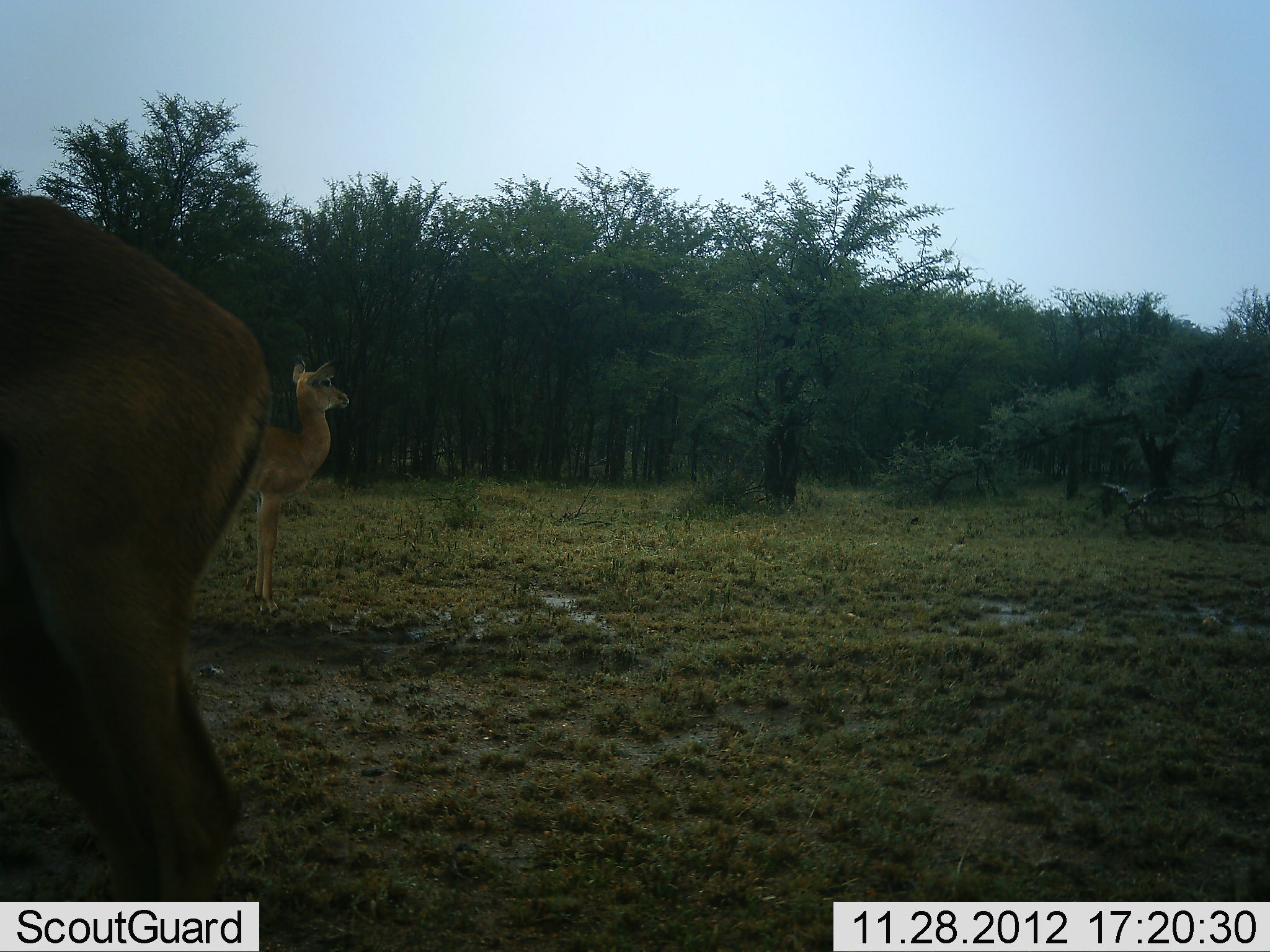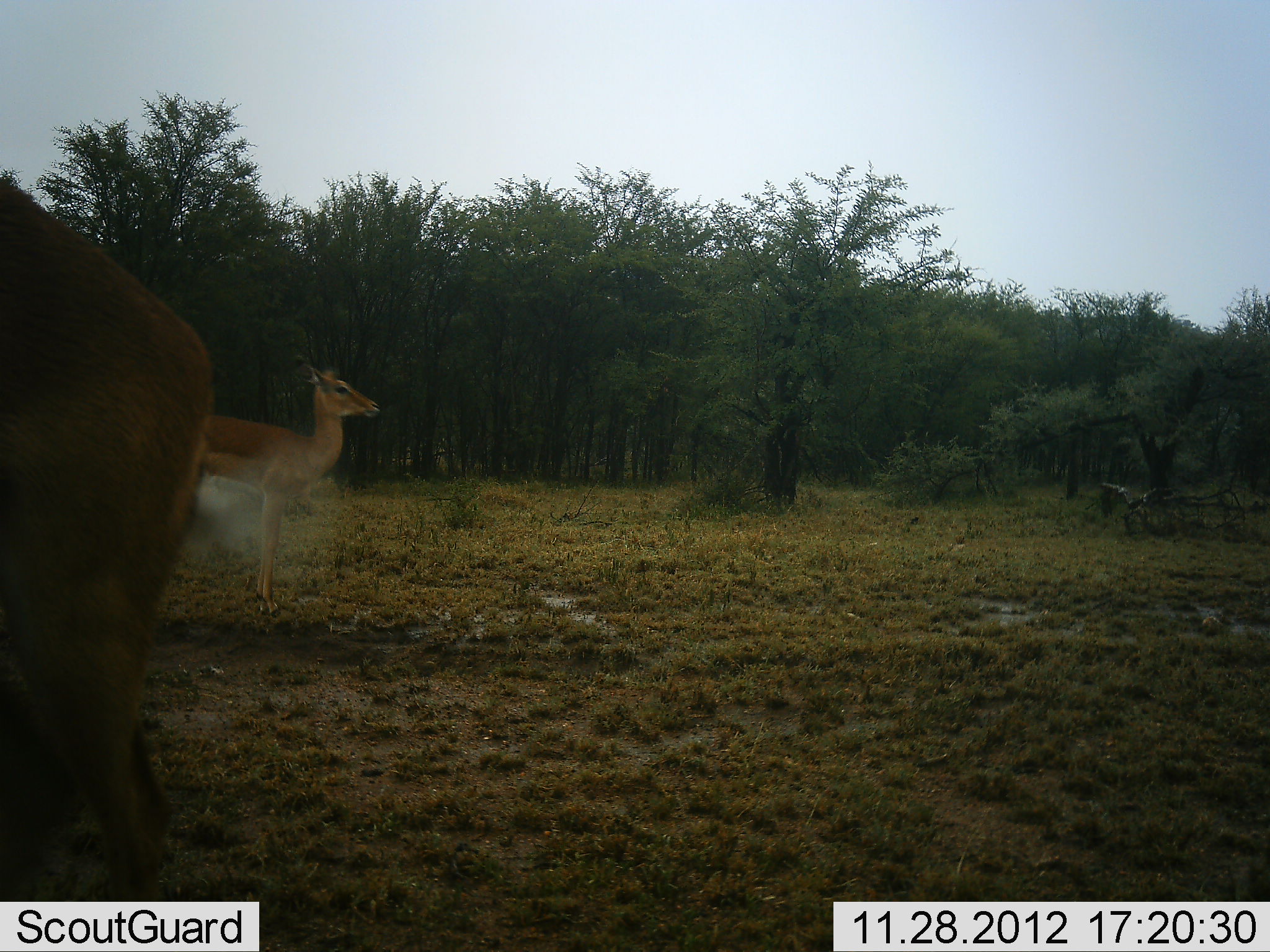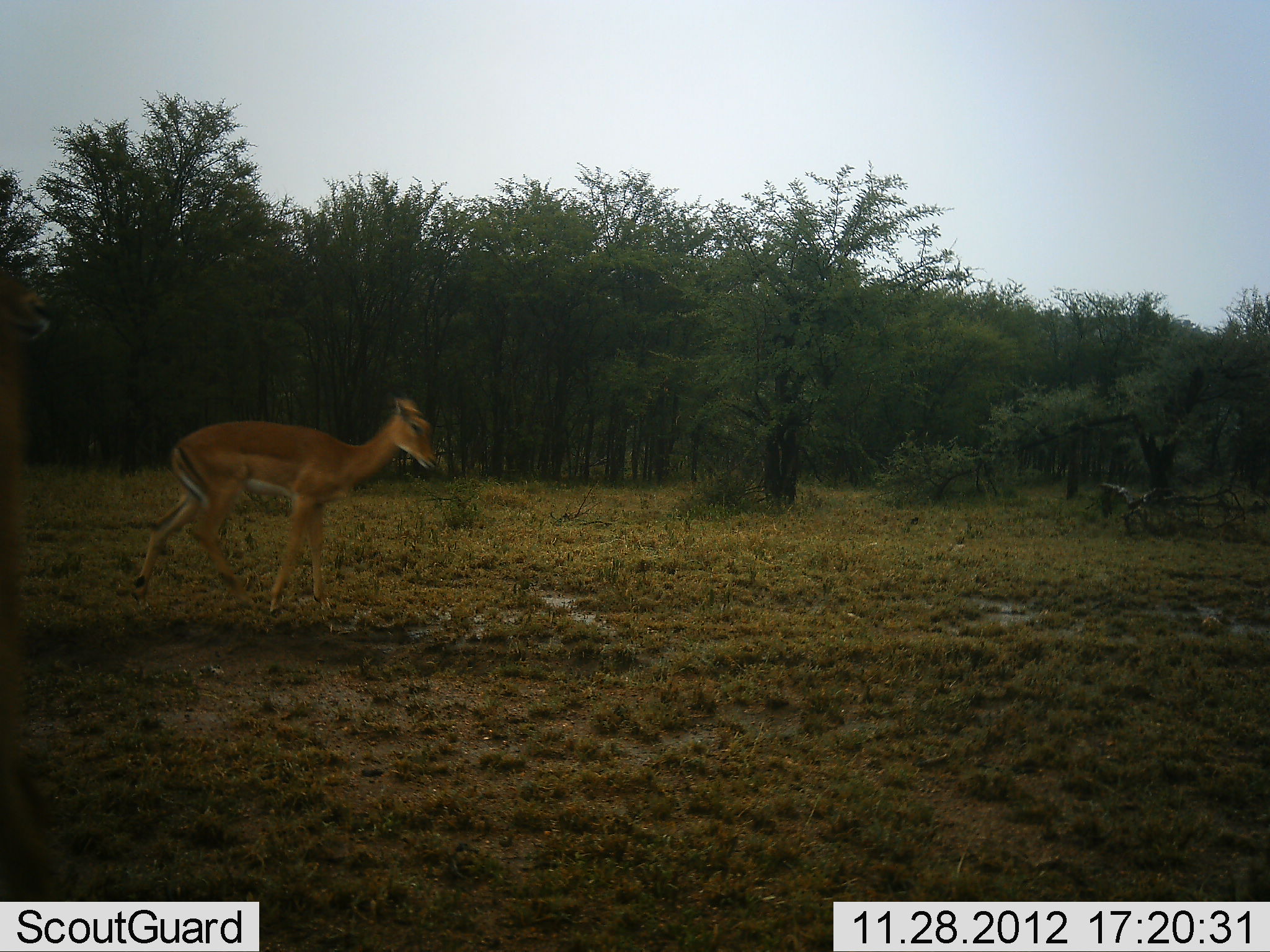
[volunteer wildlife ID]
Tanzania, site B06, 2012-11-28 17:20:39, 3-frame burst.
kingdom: Animalia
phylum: Chordata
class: Mammalia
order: Artiodactyla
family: Bovidae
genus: Aepyceros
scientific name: Aepyceros melampus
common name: impala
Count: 2.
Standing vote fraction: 82%.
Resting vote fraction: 0%.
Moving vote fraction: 55%.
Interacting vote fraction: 0%.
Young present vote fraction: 0%.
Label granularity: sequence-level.